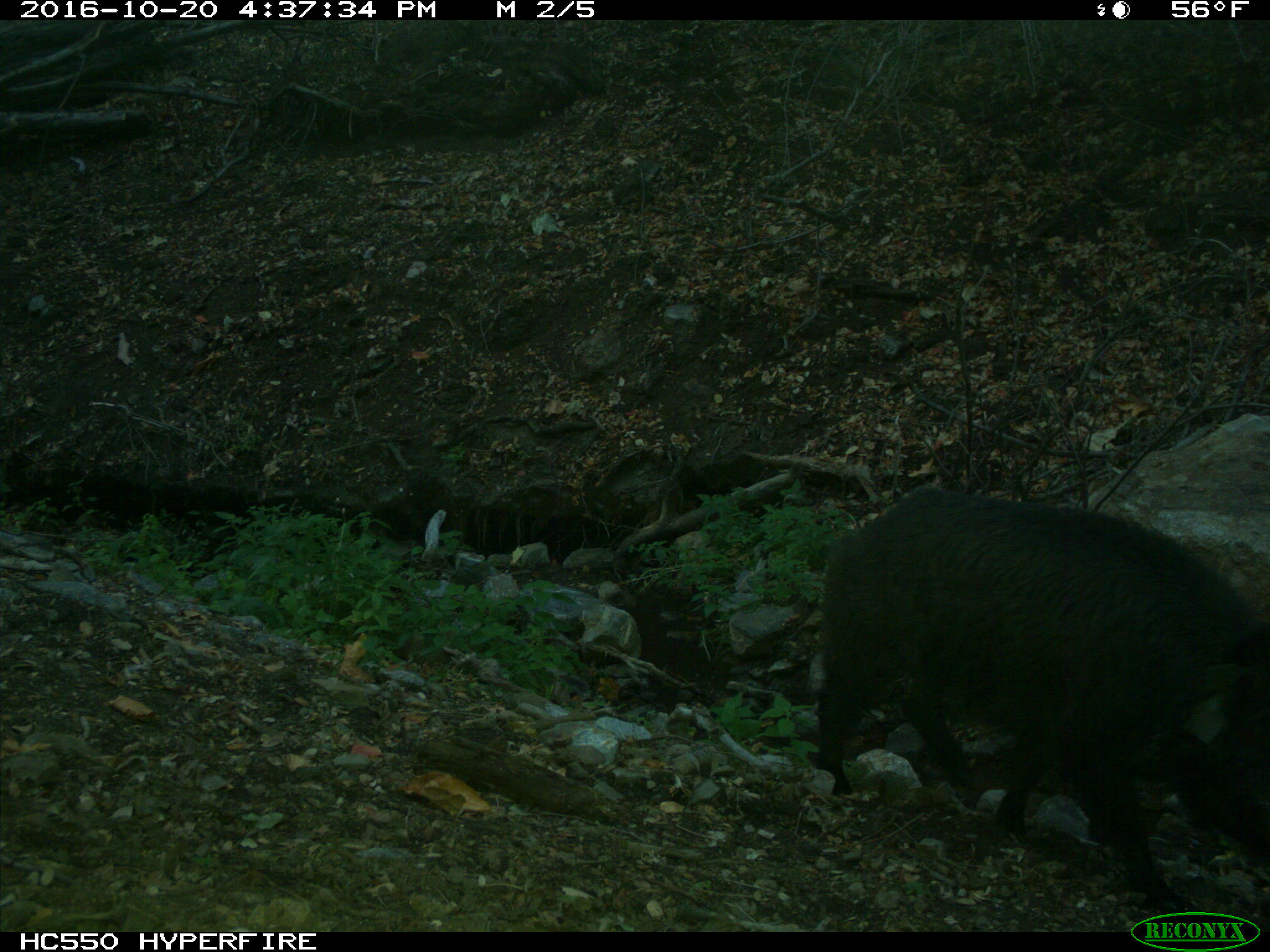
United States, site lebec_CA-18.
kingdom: Animalia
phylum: Chordata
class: Mammalia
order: Artiodactyla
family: Suidae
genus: Sus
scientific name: Sus scrofa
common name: wild boar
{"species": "Sus scrofa (wild boar)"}